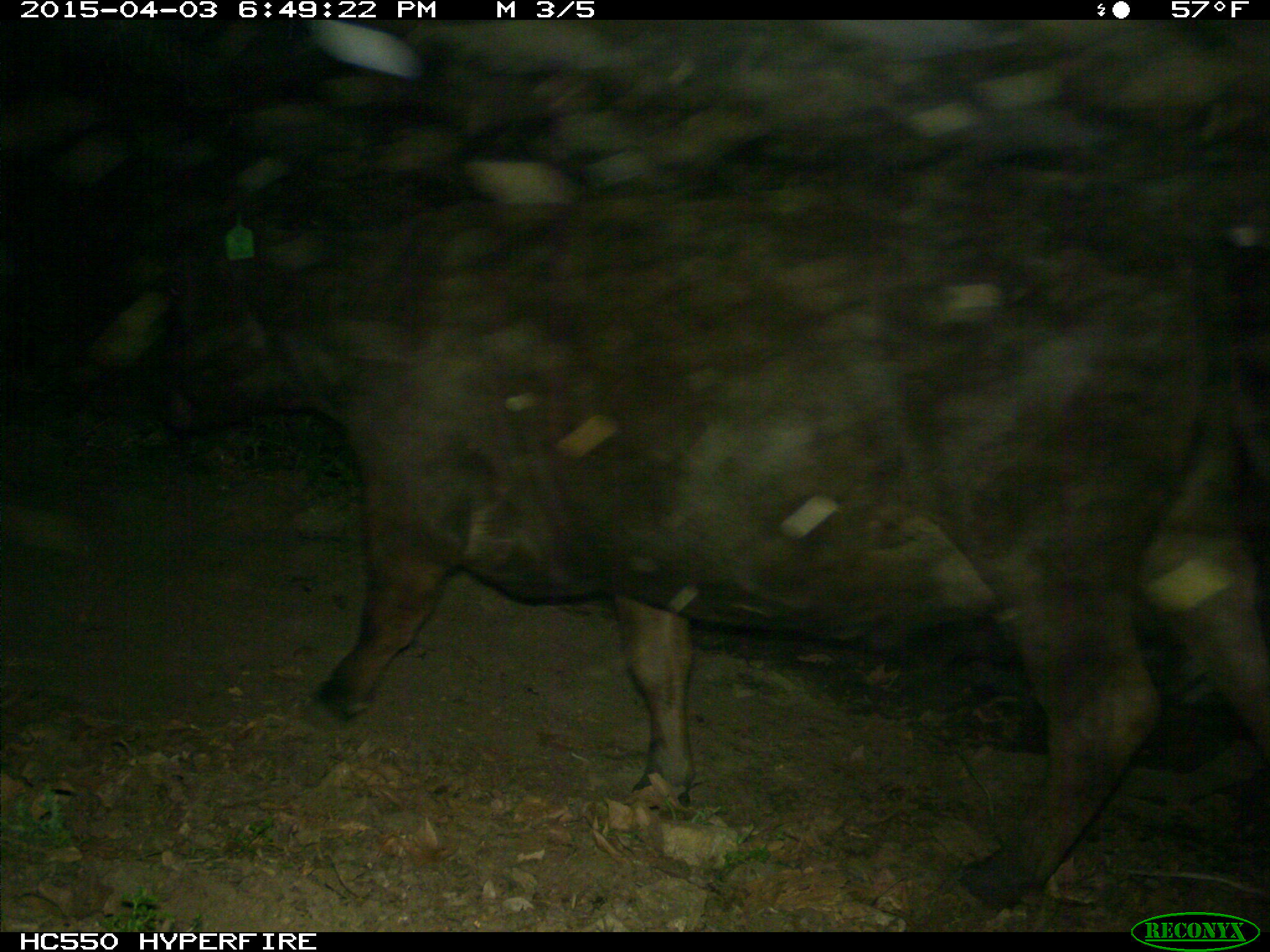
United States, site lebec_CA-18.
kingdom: Animalia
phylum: Chordata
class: Mammalia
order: Artiodactyla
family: Bovidae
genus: Bos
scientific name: Bos taurus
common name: domestic cow